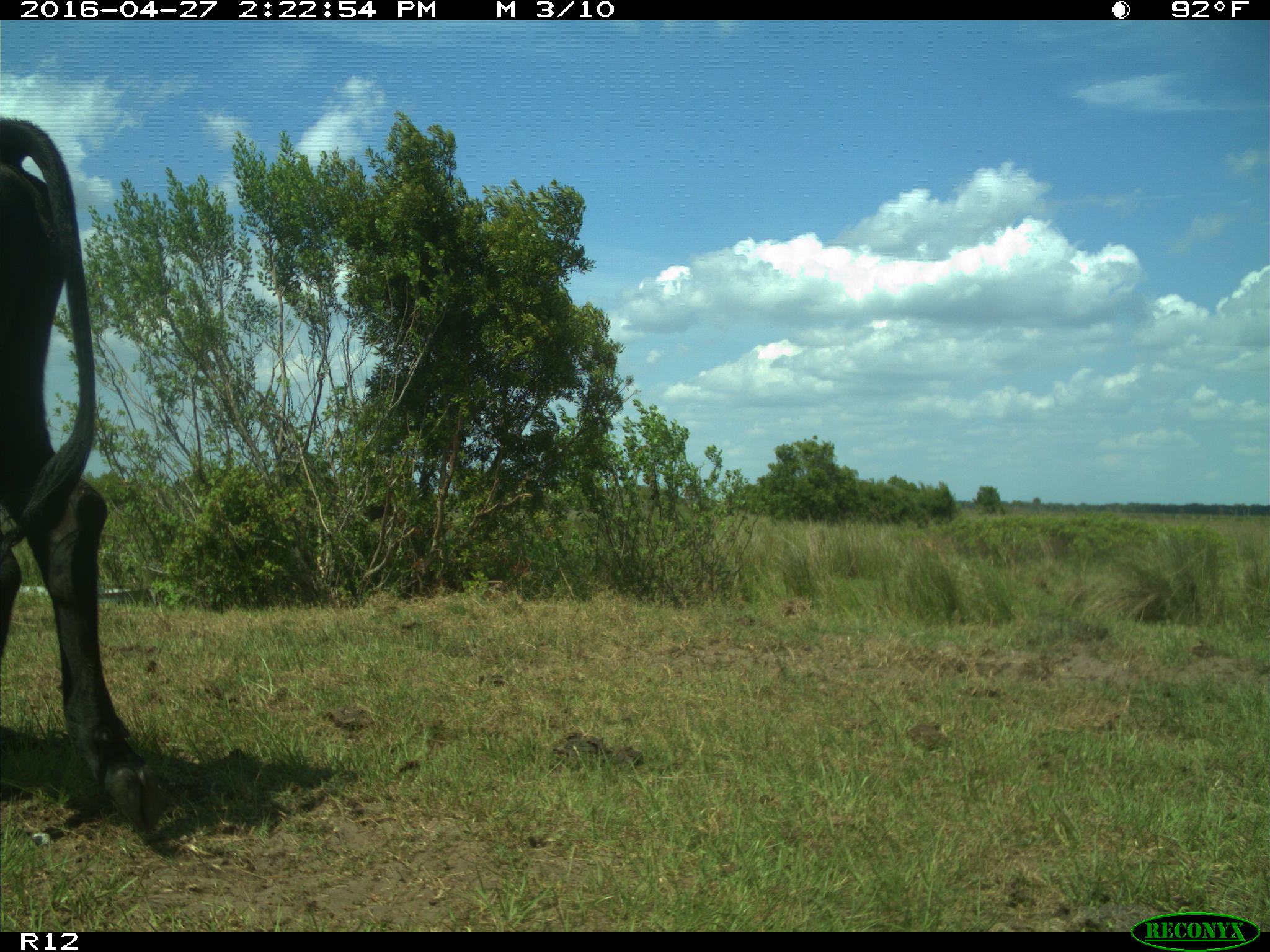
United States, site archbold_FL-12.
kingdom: Animalia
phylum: Chordata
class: Mammalia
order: Artiodactyla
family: Bovidae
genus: Bos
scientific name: Bos taurus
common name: domestic cow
Bos taurus (domestic cow).